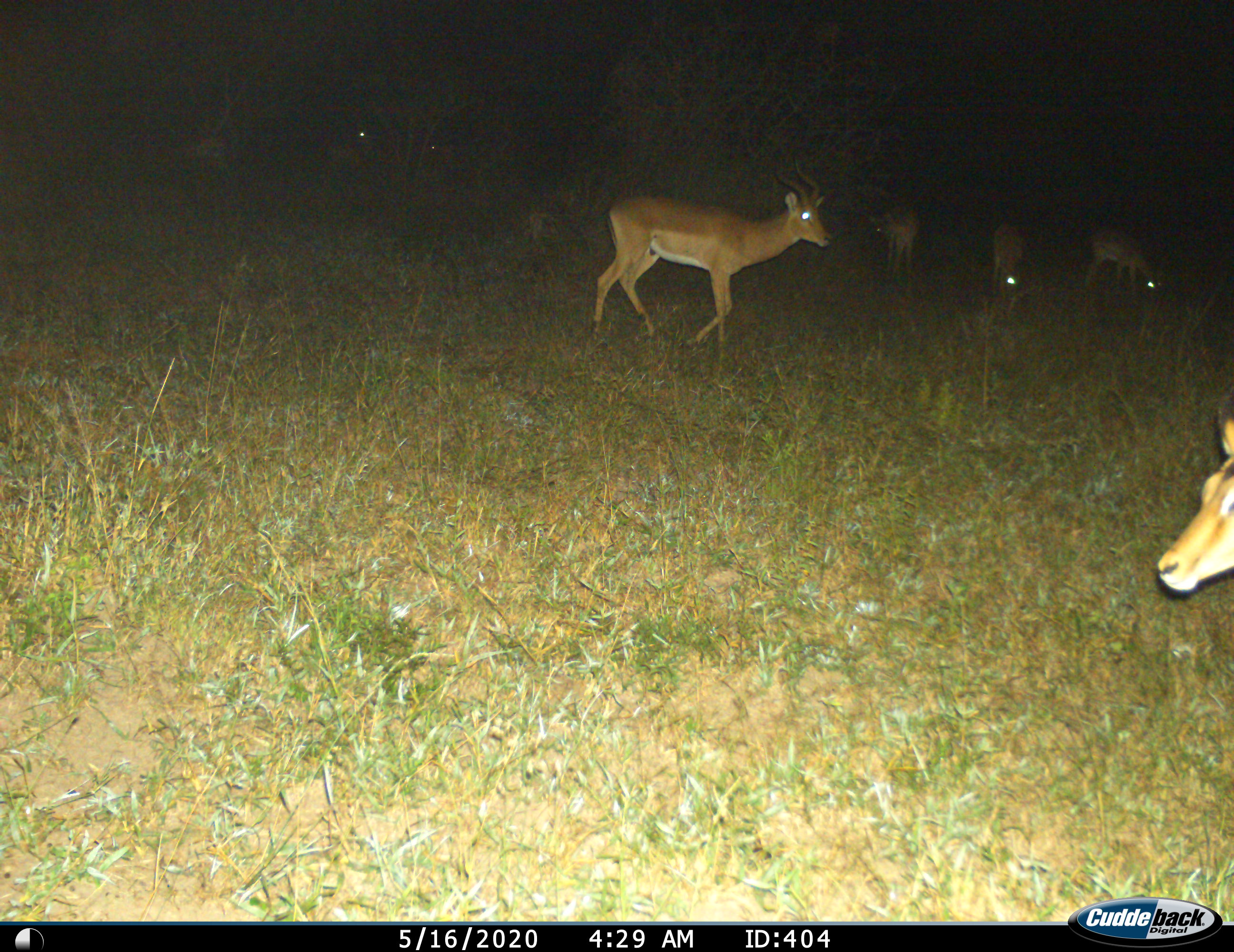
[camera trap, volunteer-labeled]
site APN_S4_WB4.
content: unidentified animal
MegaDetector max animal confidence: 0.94